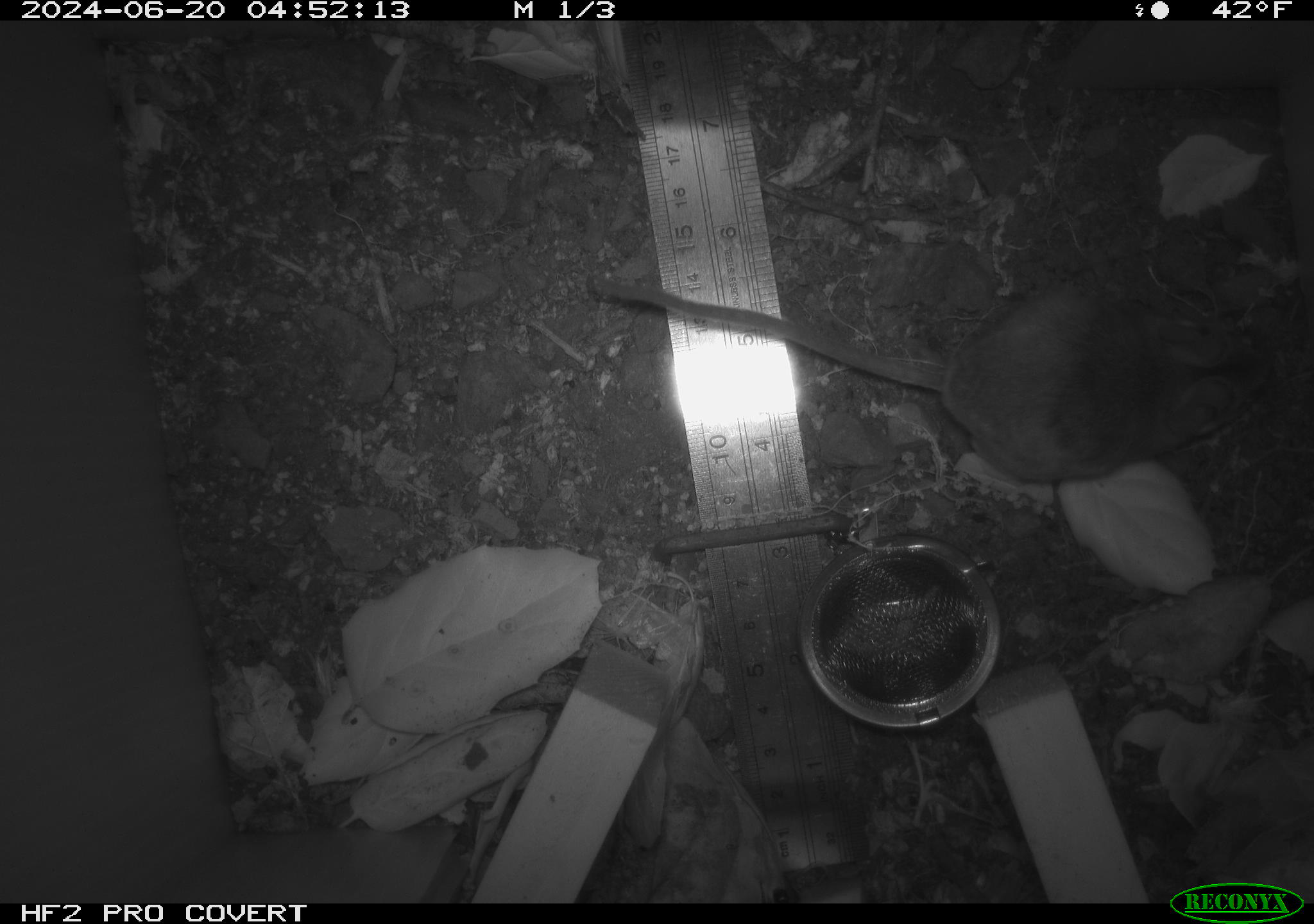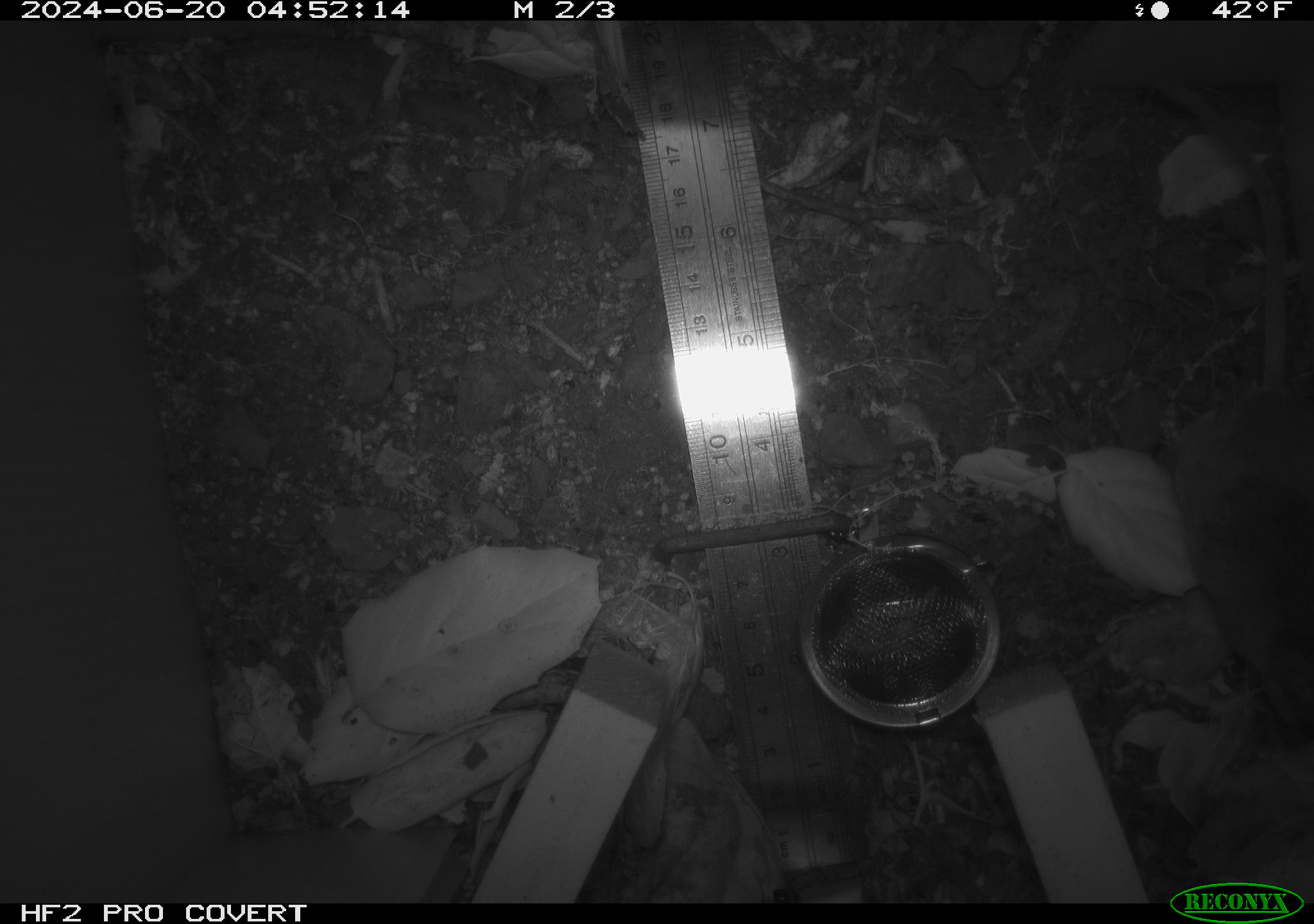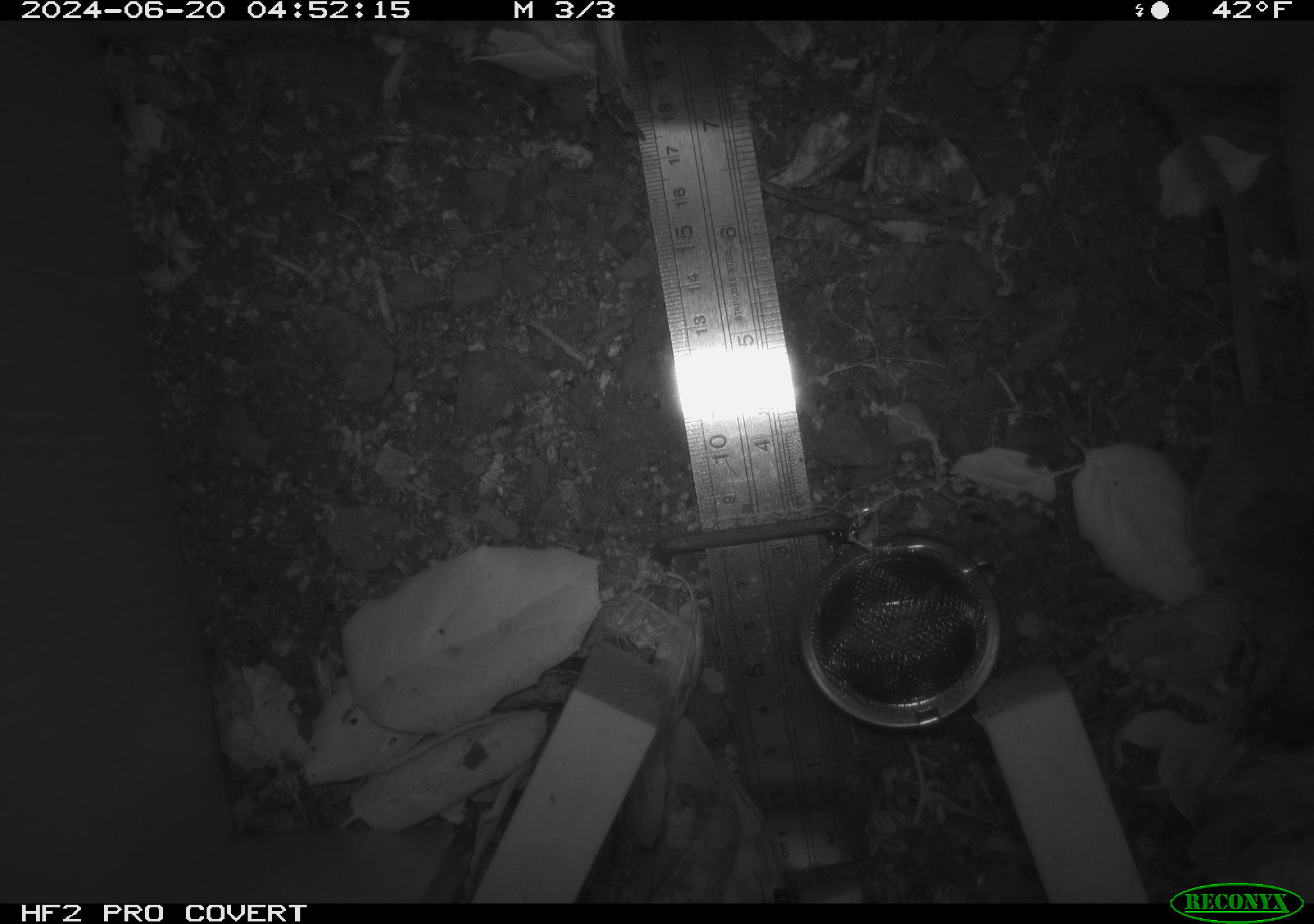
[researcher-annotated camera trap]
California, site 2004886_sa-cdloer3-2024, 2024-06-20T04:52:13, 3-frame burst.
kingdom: Animalia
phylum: Chordata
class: Mammalia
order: Rodentia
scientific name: Rodentia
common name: rodent